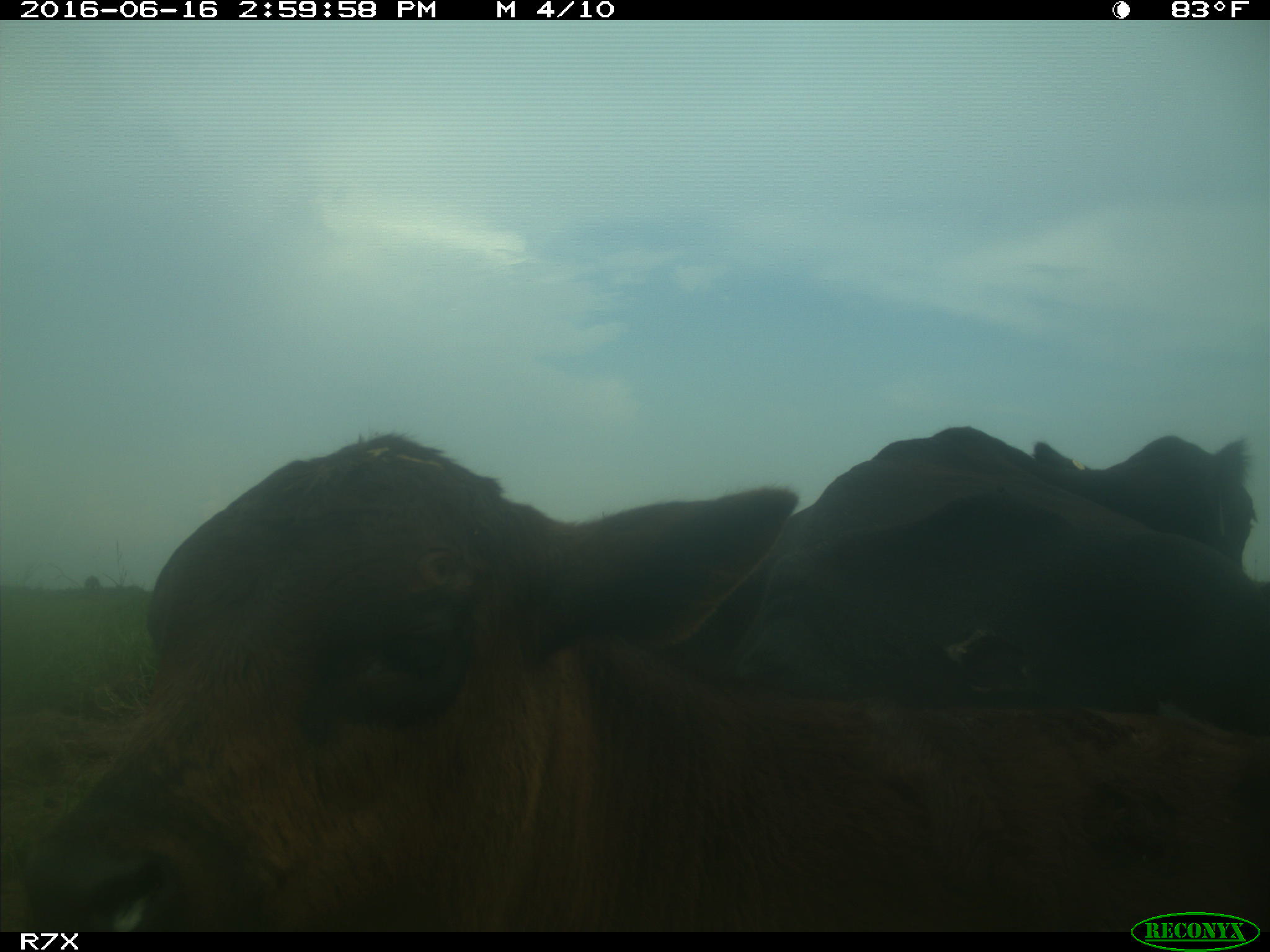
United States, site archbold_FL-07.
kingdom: Animalia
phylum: Chordata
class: Mammalia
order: Artiodactyla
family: Bovidae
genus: Bos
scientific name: Bos taurus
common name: domestic cow